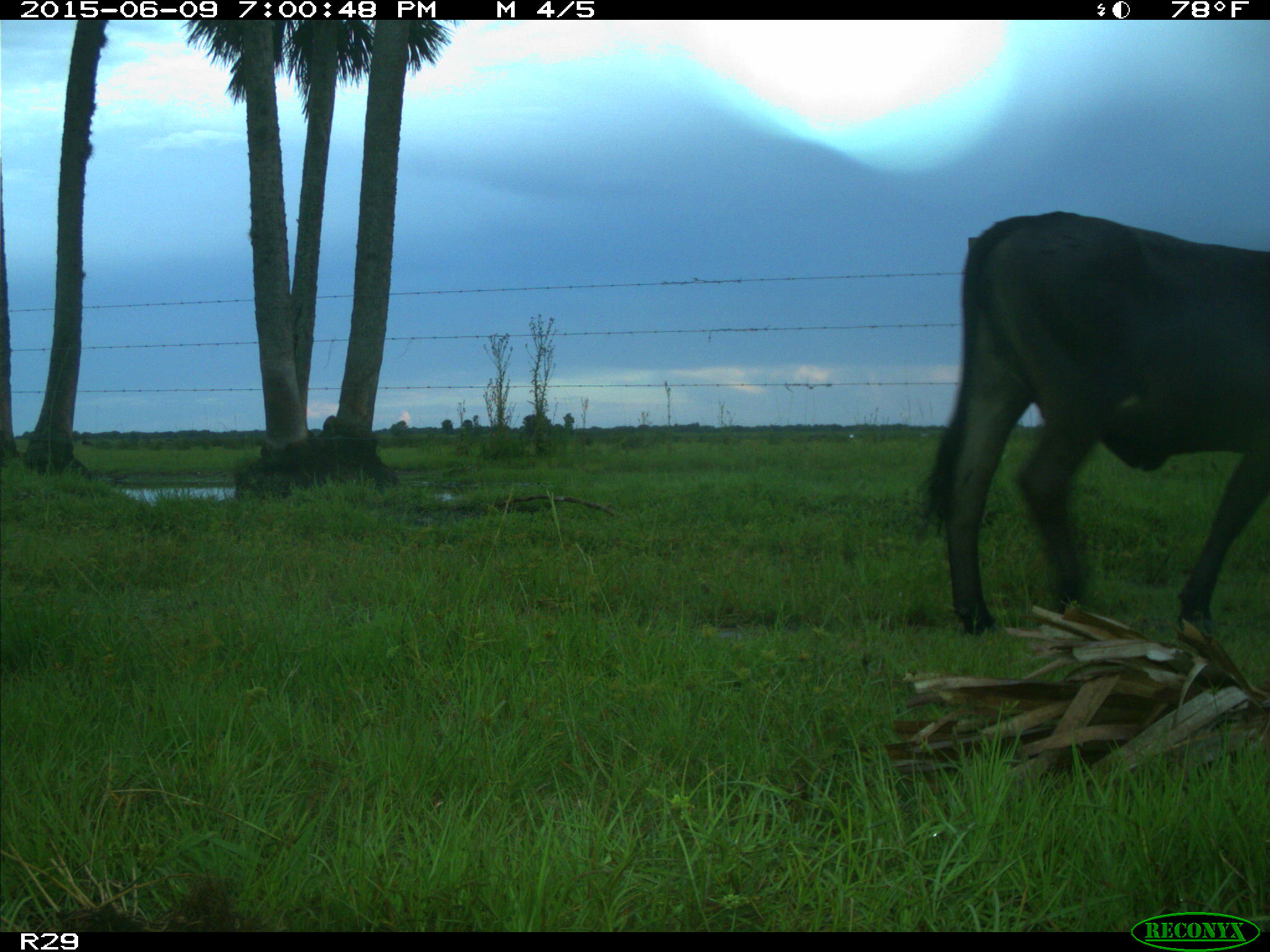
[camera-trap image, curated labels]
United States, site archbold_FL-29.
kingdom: Animalia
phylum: Chordata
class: Mammalia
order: Artiodactyla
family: Bovidae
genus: Bos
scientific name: Bos taurus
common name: domestic cow